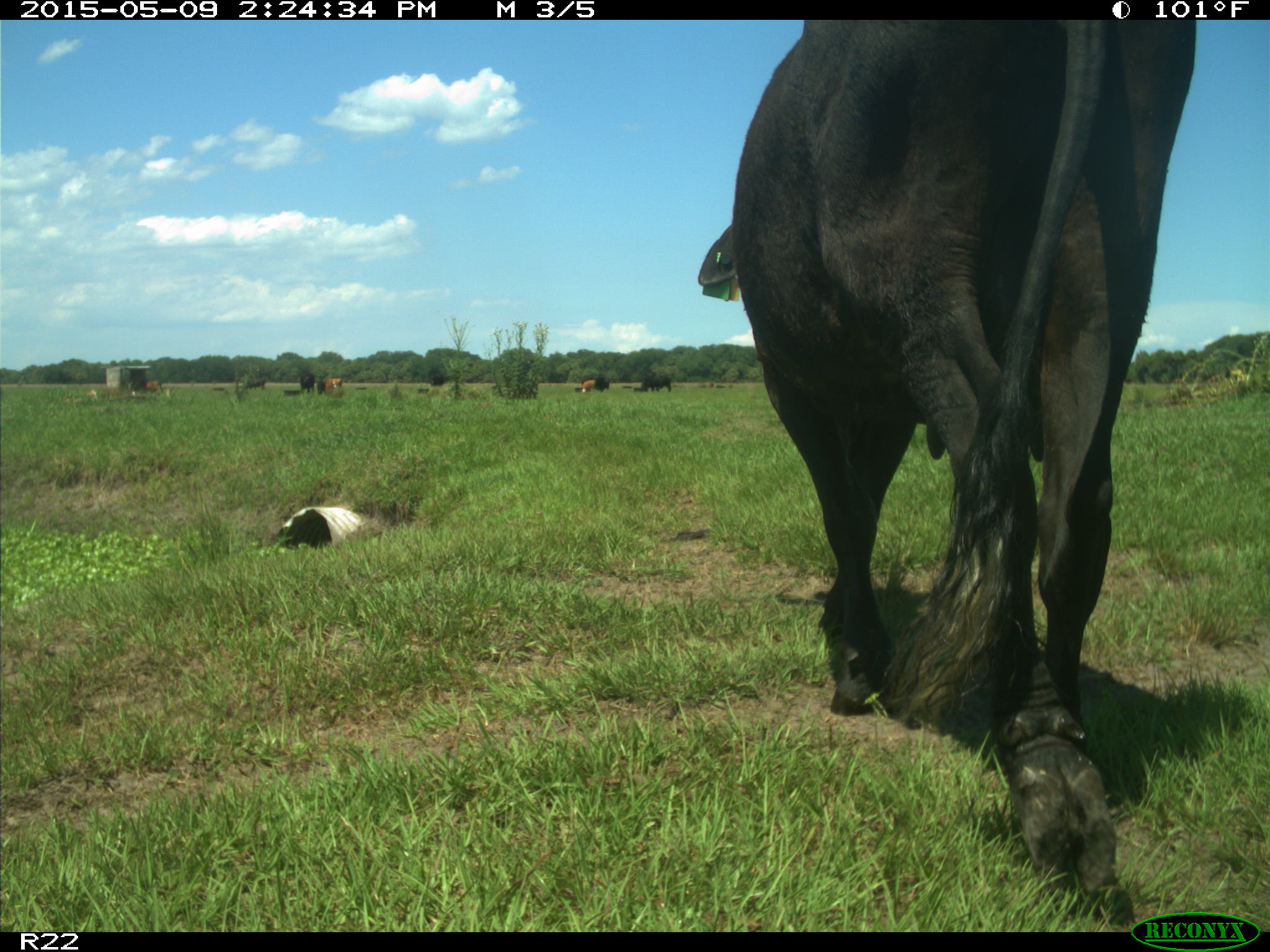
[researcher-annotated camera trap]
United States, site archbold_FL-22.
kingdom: Animalia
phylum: Chordata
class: Mammalia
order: Artiodactyla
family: Bovidae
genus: Bos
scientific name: Bos taurus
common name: domestic cow